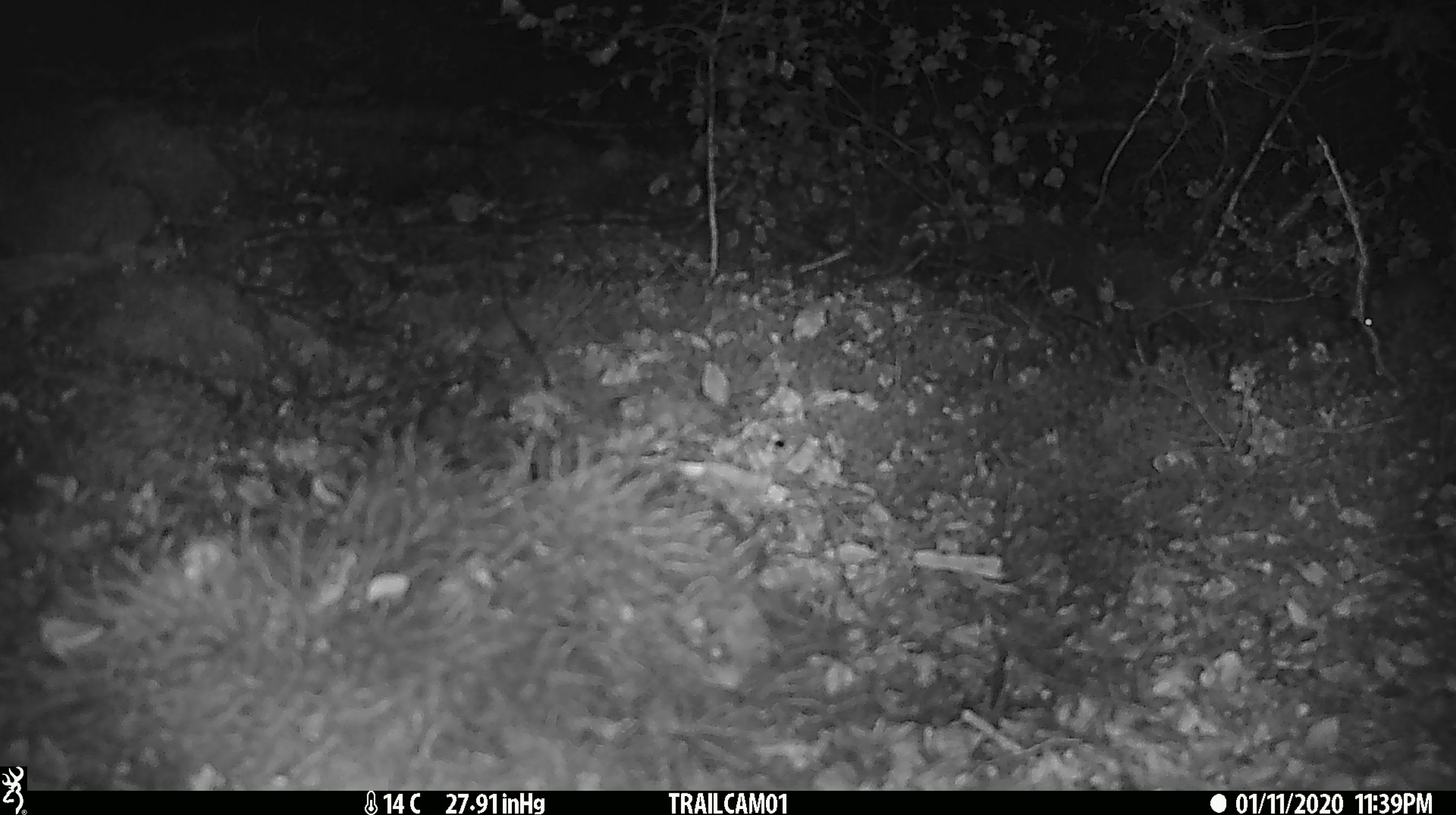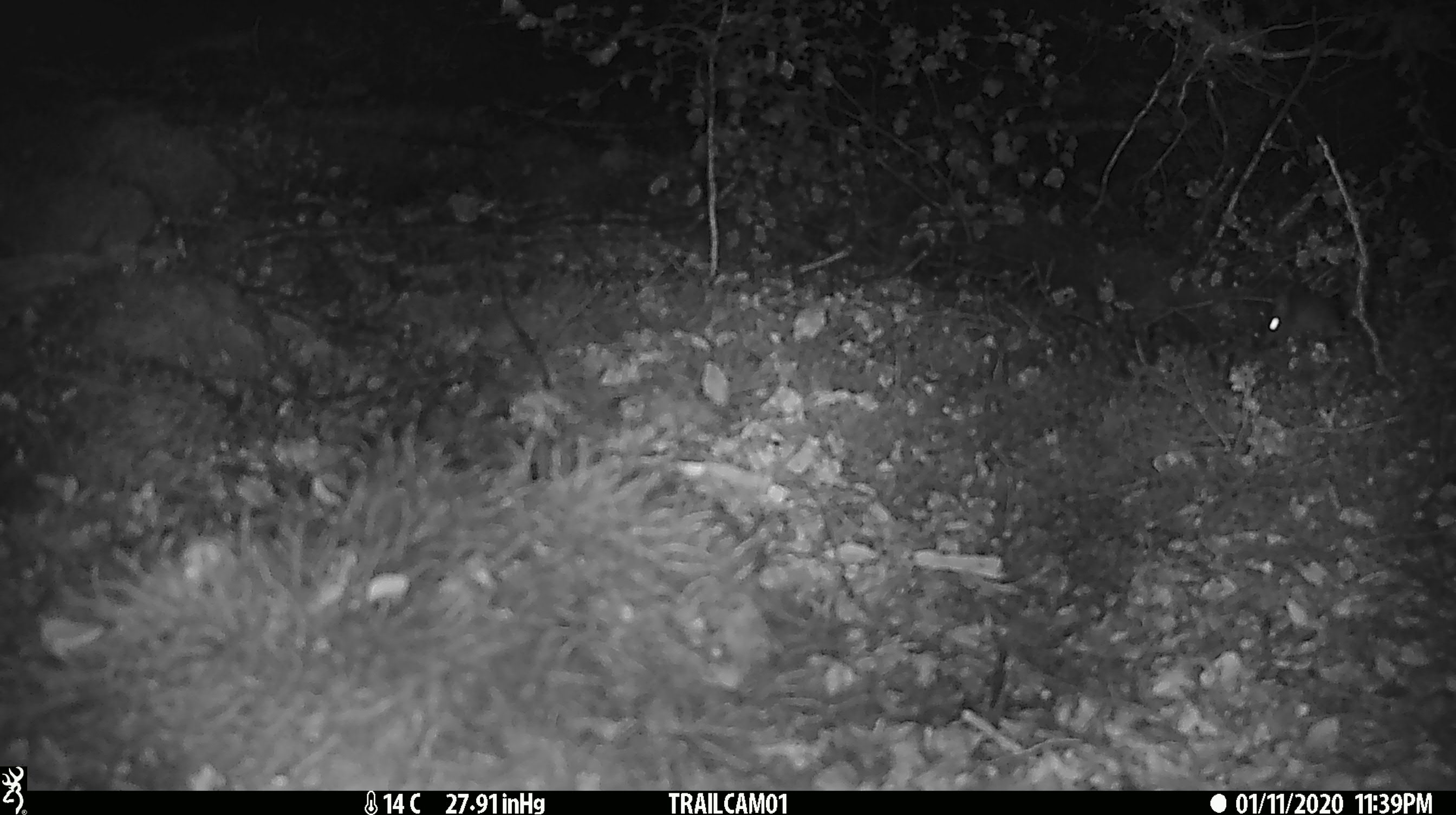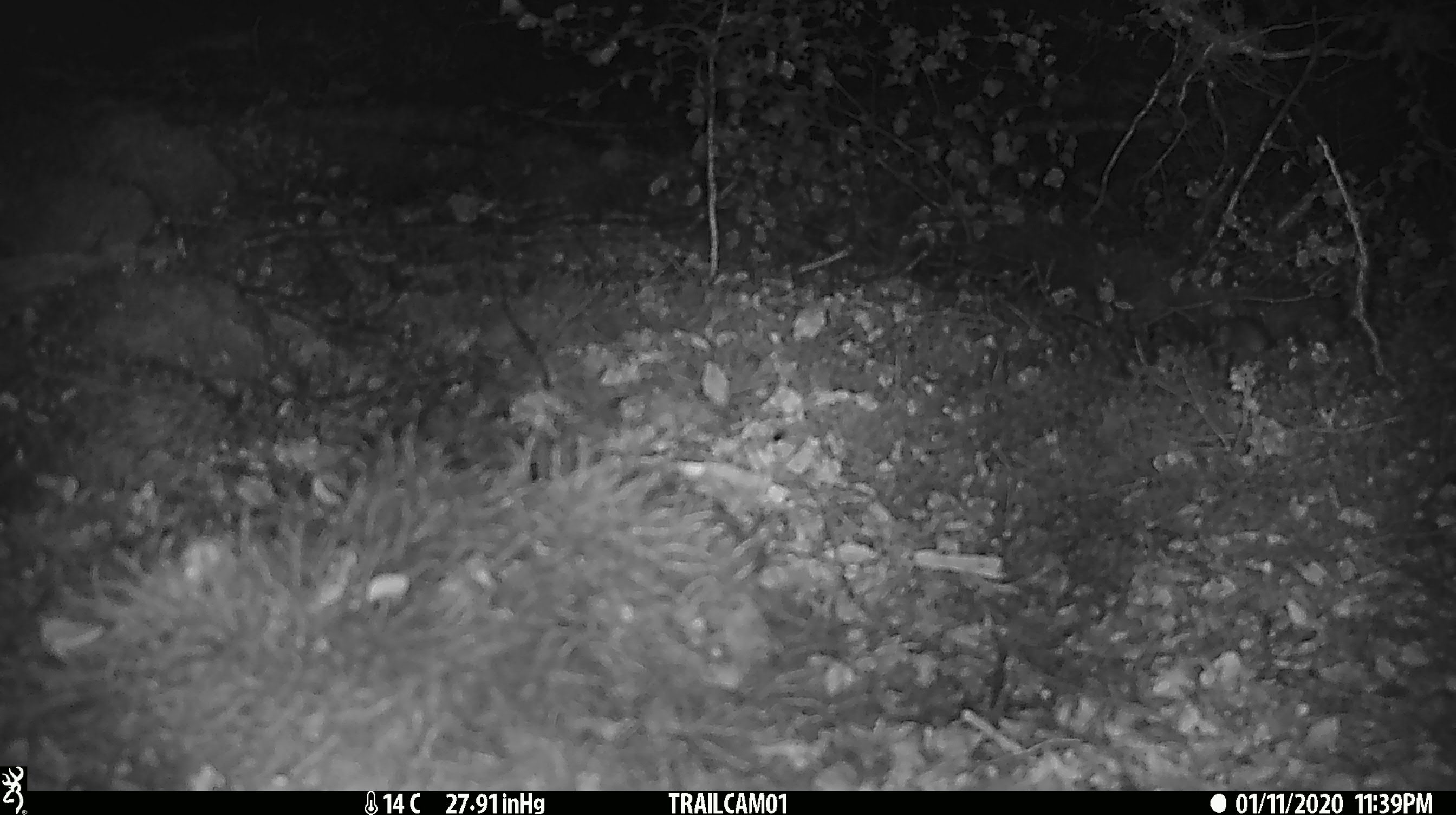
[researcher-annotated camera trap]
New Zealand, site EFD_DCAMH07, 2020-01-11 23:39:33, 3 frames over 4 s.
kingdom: Animalia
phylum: Chordata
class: Mammalia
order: Rodentia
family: Muridae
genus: Mus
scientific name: Mus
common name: mouse